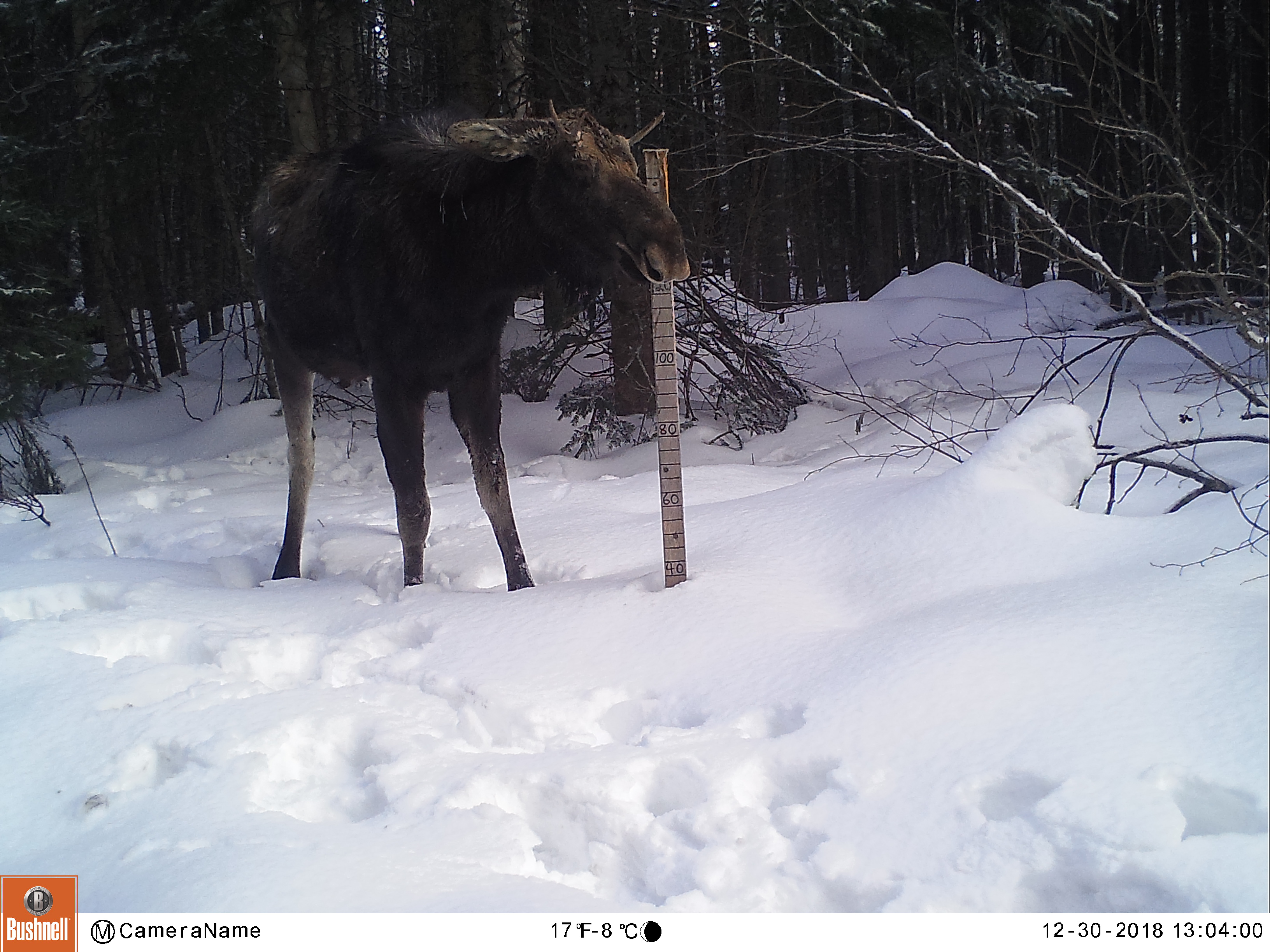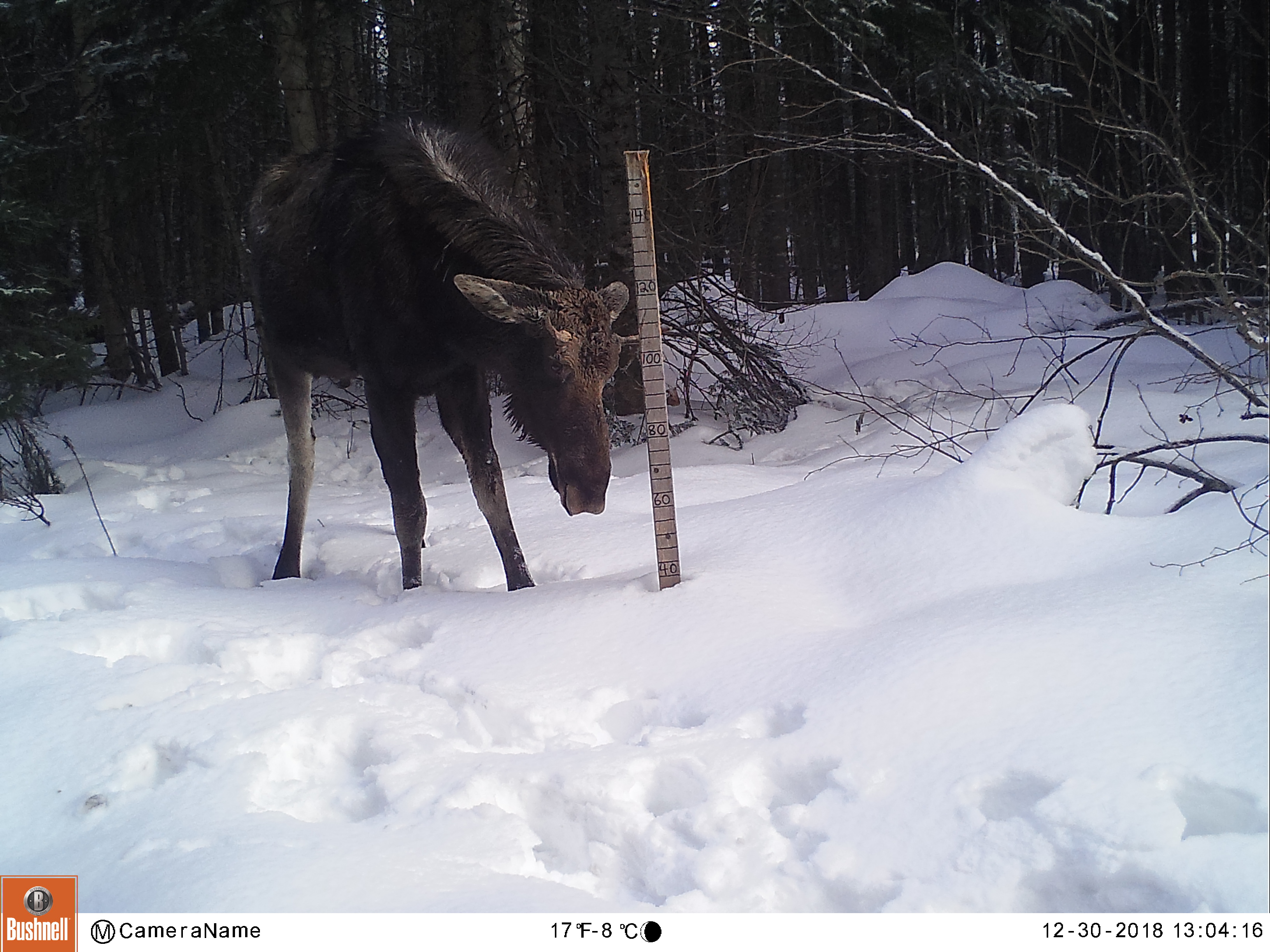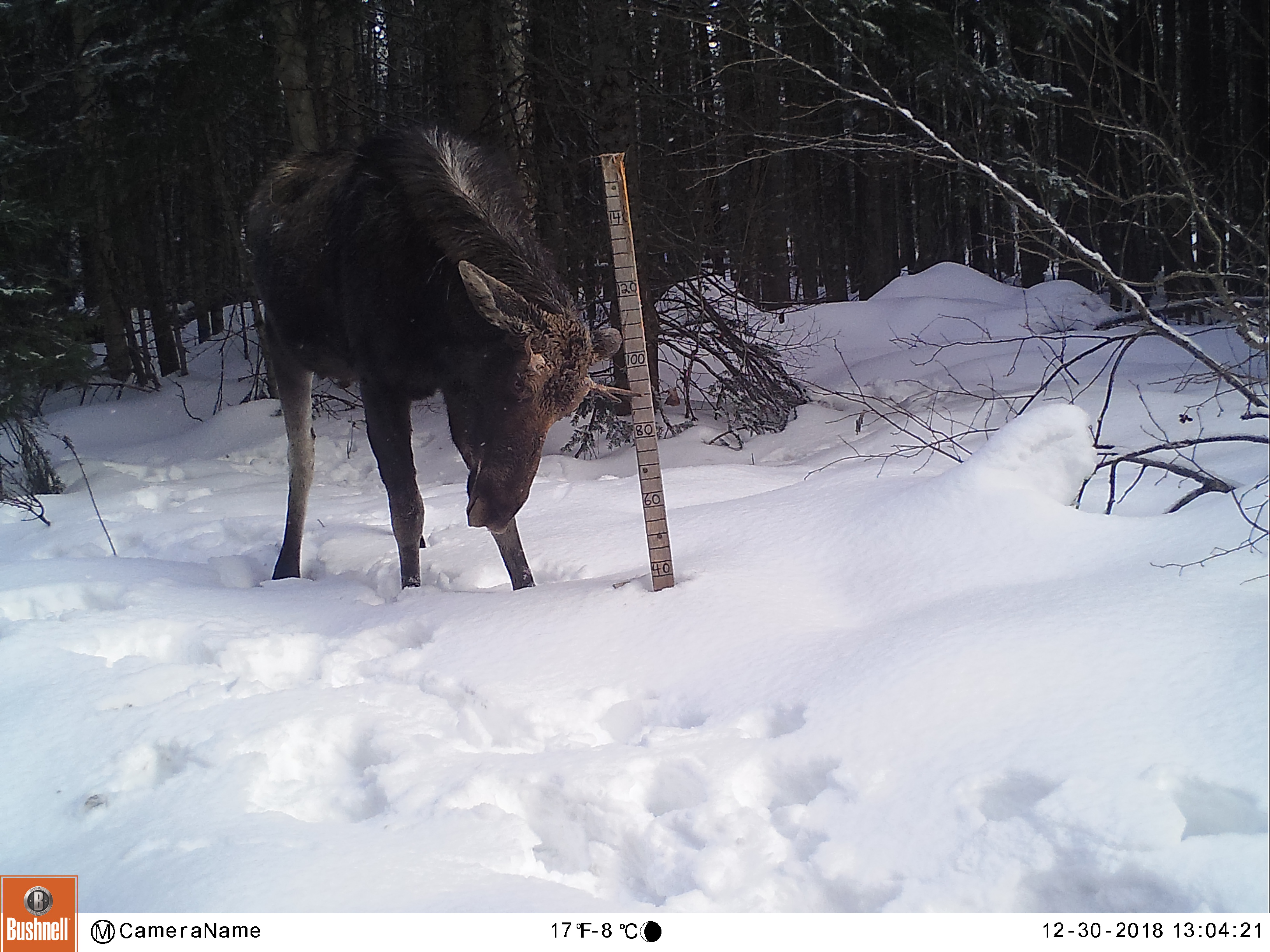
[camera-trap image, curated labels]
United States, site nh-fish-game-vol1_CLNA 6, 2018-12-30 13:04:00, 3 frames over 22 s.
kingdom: Animalia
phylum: Chordata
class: Mammalia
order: Artiodactyla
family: Cervidae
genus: Alces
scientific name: Alces alces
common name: moose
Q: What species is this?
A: Moose (Alces alces).